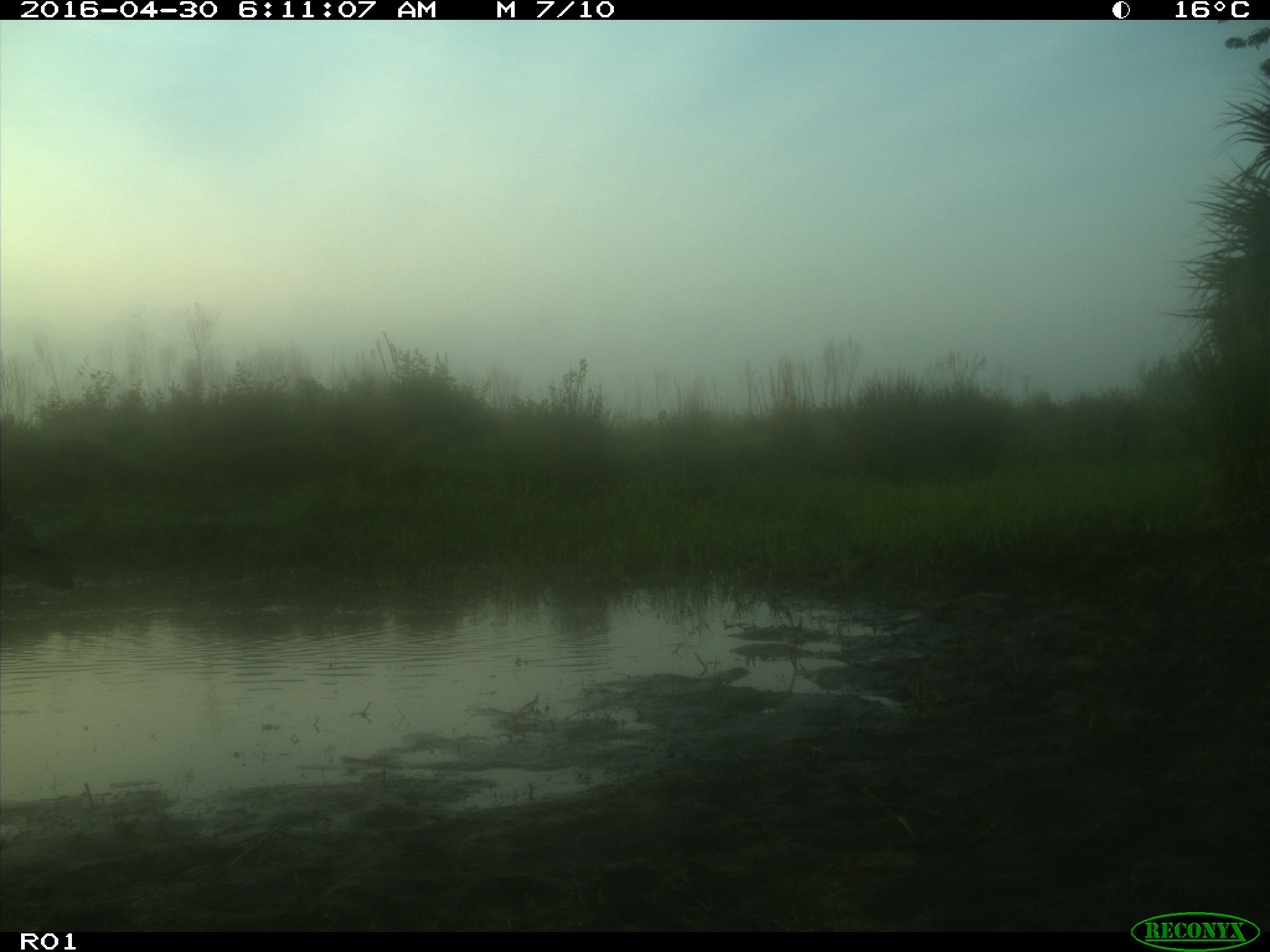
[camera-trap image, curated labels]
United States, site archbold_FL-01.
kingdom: Animalia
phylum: Chordata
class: Mammalia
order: Artiodactyla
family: Cervidae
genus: Odocoileus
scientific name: Odocoileus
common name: deer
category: unidentified deer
Unidentified deer (deer) (Odocoileus).